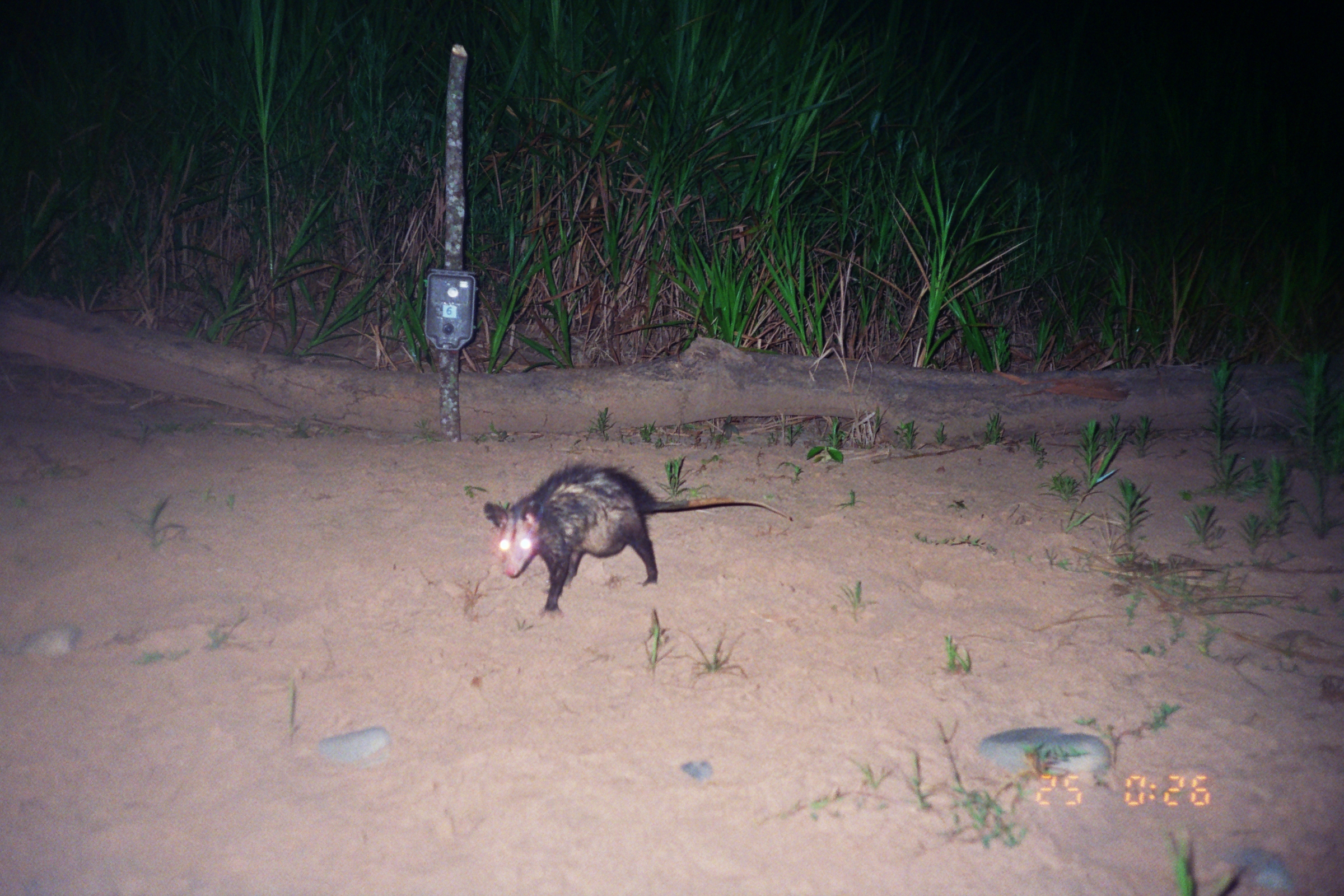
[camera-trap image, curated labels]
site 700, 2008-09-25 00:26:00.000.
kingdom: Animalia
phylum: Chordata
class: Mammalia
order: Didelphimorphia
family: Didelphidae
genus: Didelphis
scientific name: Didelphis marsupialis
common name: southern opossum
Didelphis marsupialis (southern opossum).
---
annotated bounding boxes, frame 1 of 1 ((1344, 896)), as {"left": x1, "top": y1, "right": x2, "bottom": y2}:
didelphis marsupialis: {"left": 482, "top": 460, "right": 794, "bottom": 619}